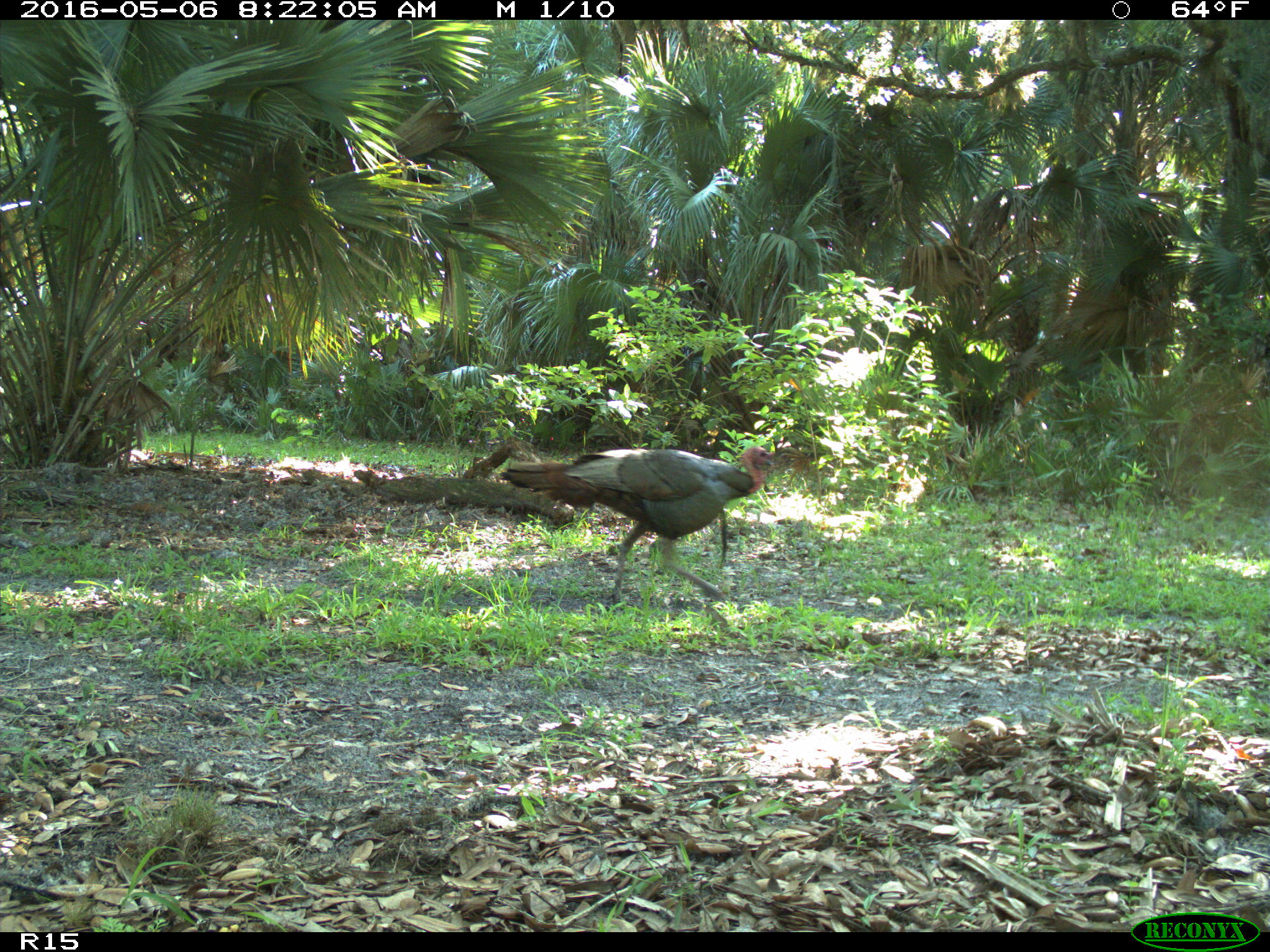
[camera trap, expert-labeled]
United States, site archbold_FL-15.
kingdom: Animalia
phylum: Chordata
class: Aves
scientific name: Aves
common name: birds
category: unidentified bird